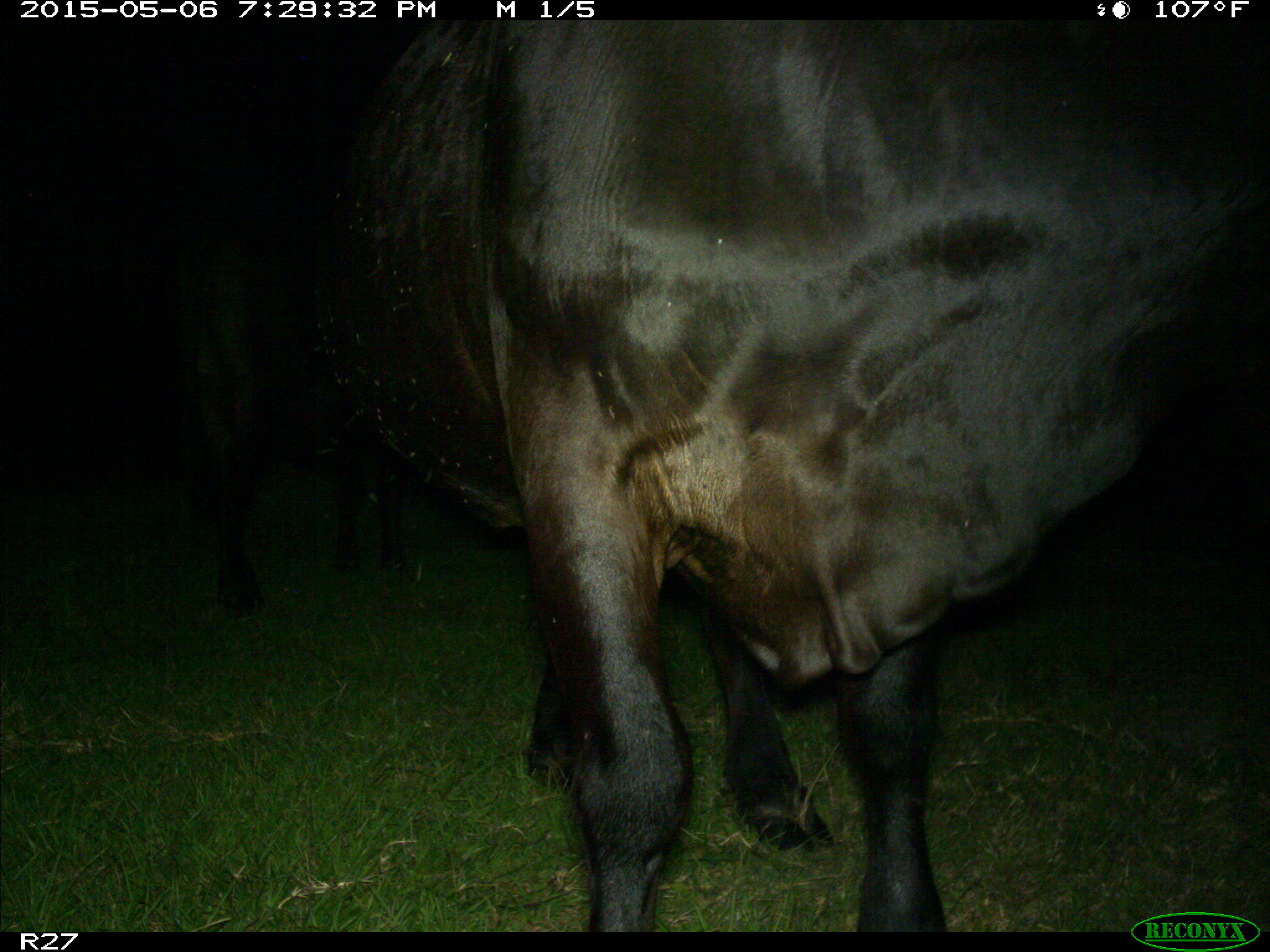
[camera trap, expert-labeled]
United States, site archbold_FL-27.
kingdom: Animalia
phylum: Chordata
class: Mammalia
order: Artiodactyla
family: Bovidae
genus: Bos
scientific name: Bos taurus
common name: domestic cow